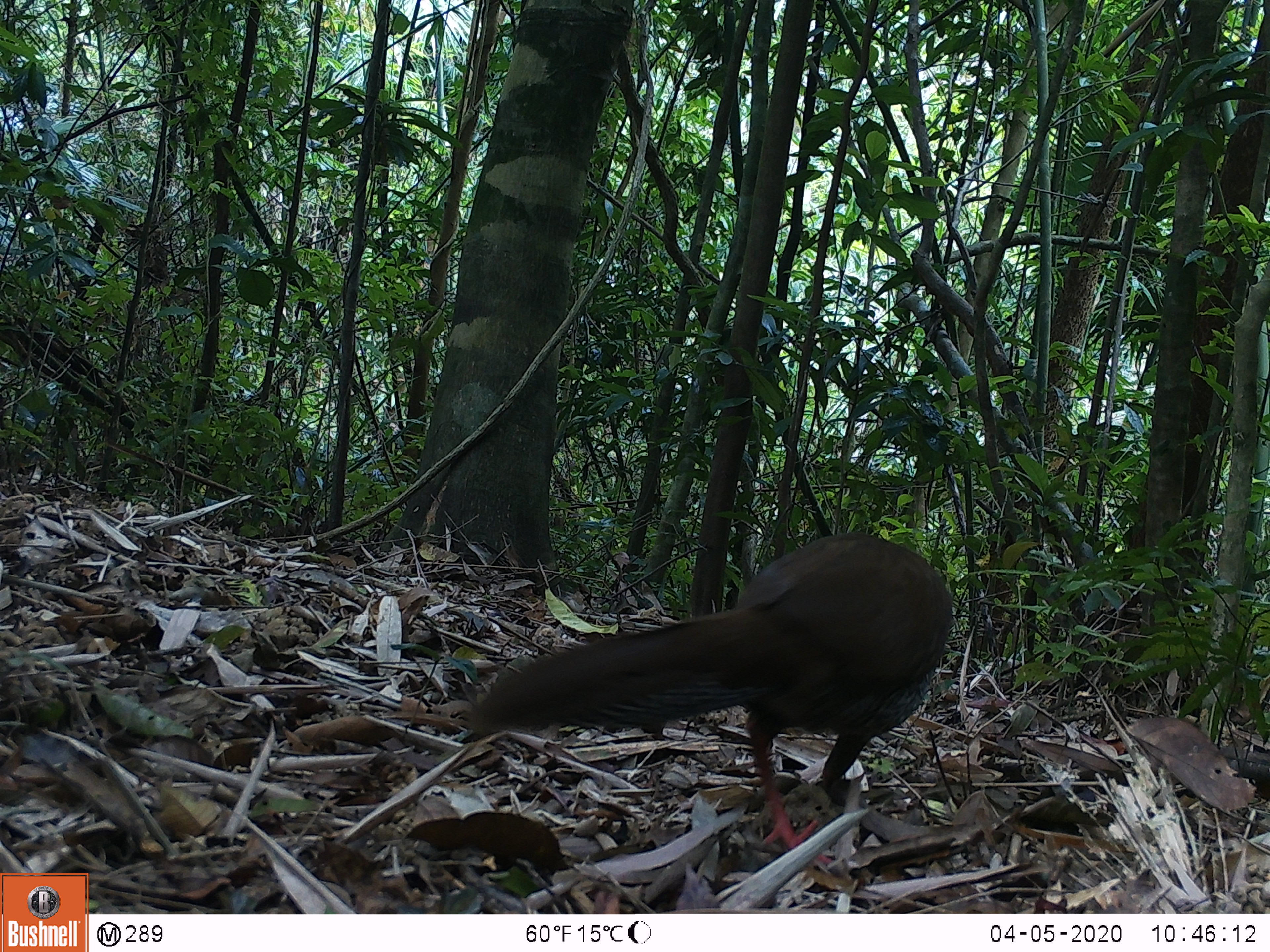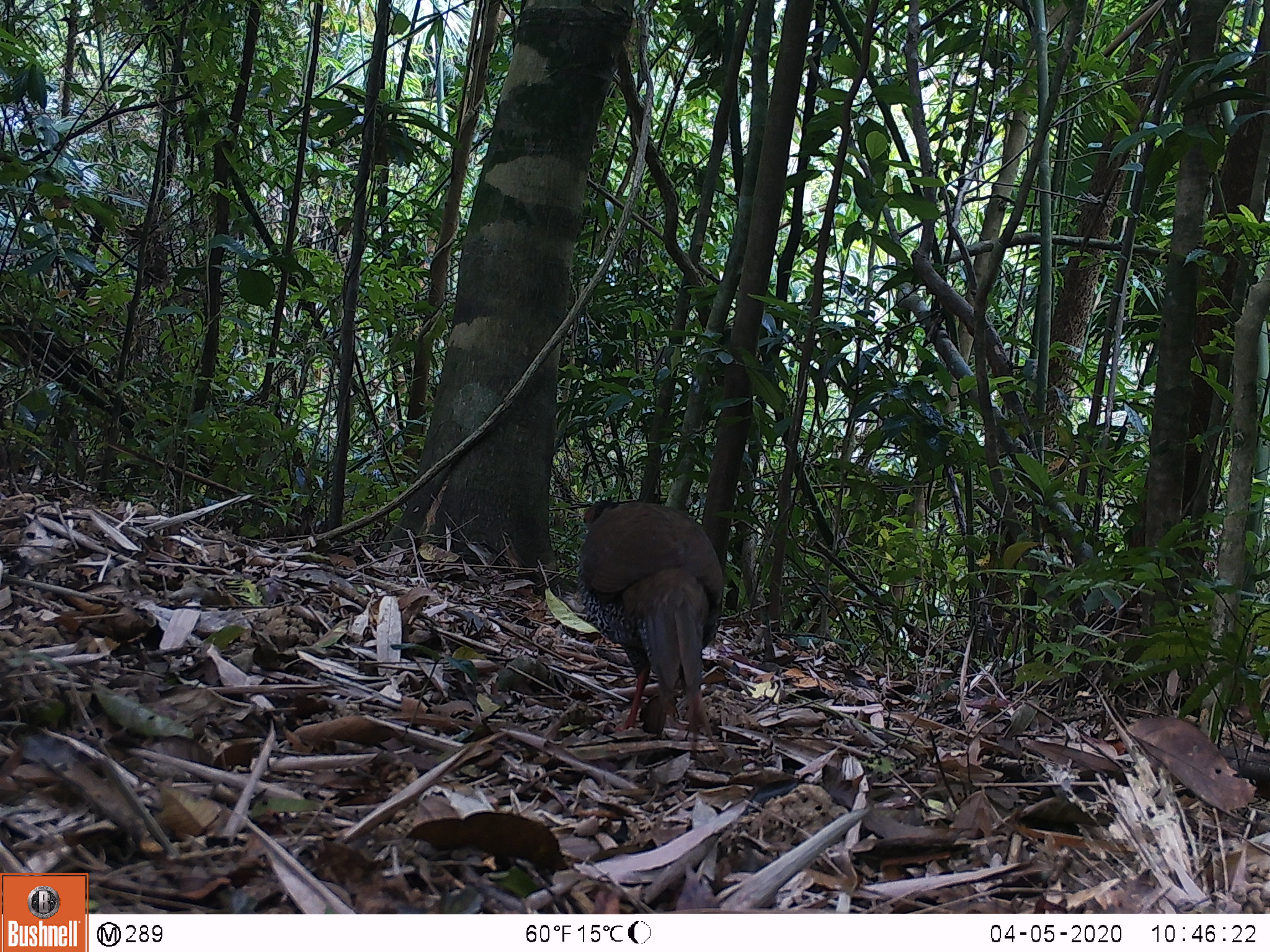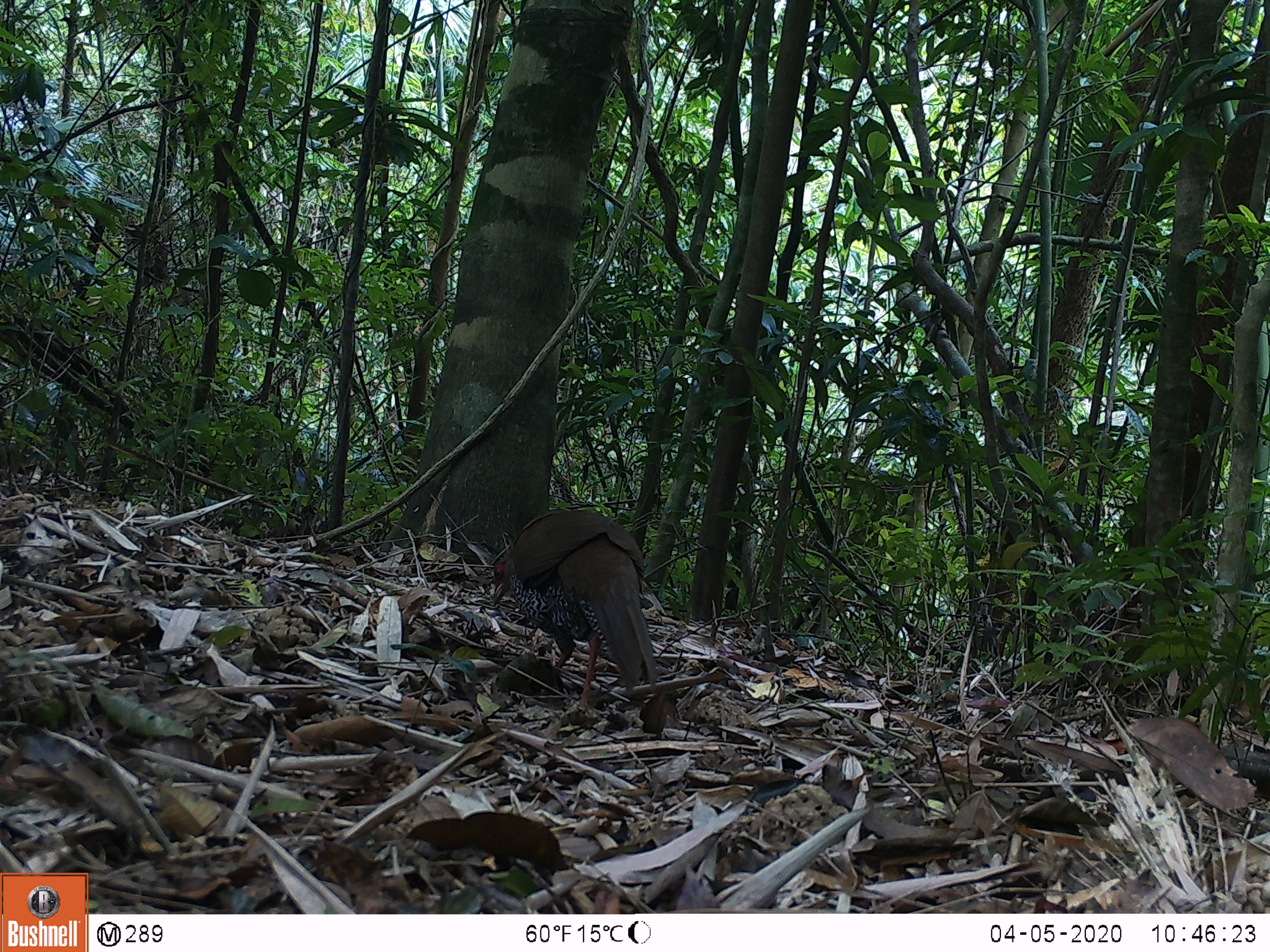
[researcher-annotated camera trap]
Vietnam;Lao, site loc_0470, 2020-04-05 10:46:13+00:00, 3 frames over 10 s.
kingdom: Animalia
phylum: Chordata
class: Aves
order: Galliformes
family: Phasianidae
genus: Lophura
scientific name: Lophura nycthemera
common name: silver pheasant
Silver pheasant (Lophura nycthemera). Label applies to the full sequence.